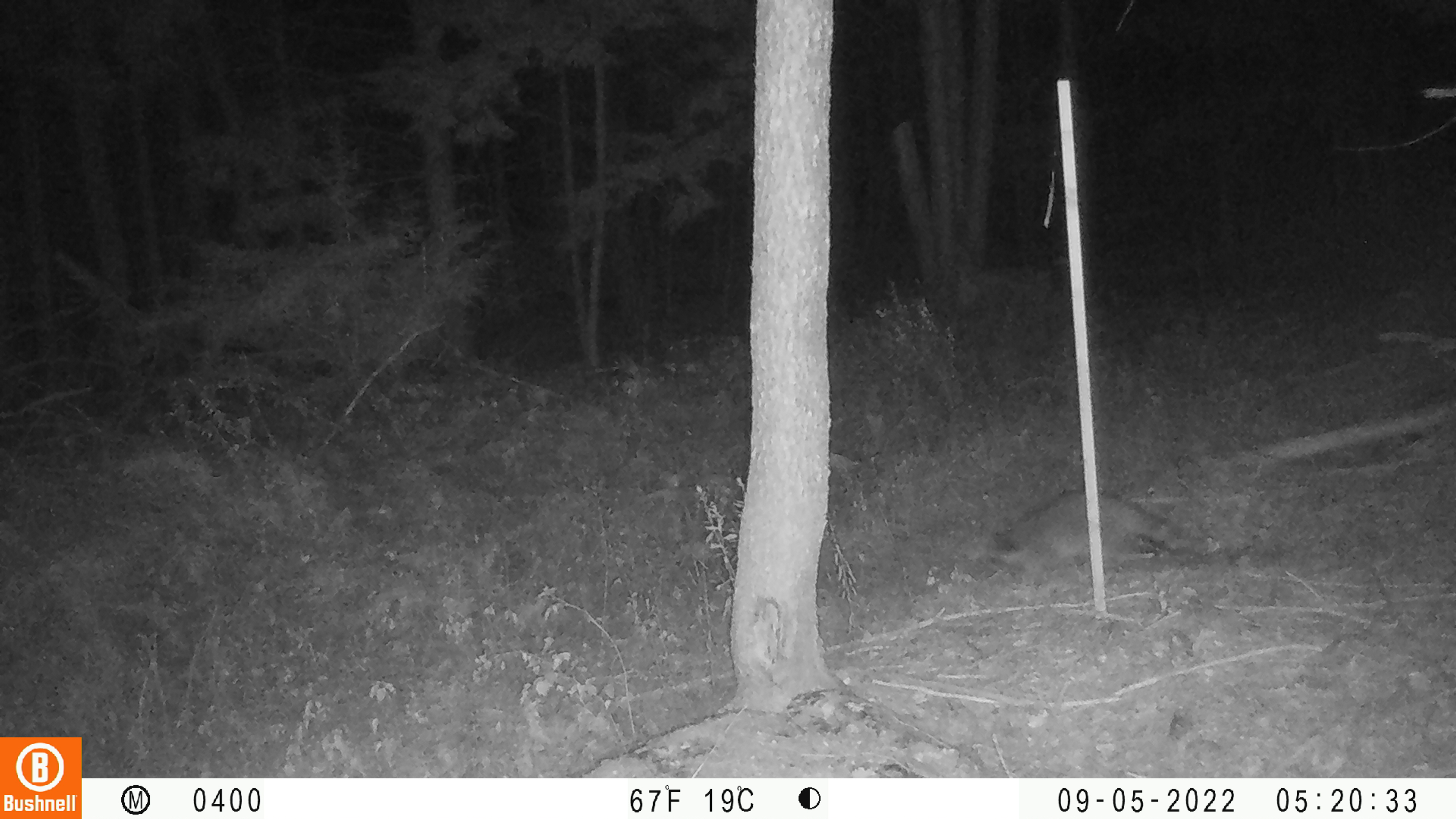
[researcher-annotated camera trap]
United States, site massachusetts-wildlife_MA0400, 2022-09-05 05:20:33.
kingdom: Animalia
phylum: Chordata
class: Mammalia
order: Carnivora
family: Procyonidae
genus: Procyon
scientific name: Procyon lotor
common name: raccoon